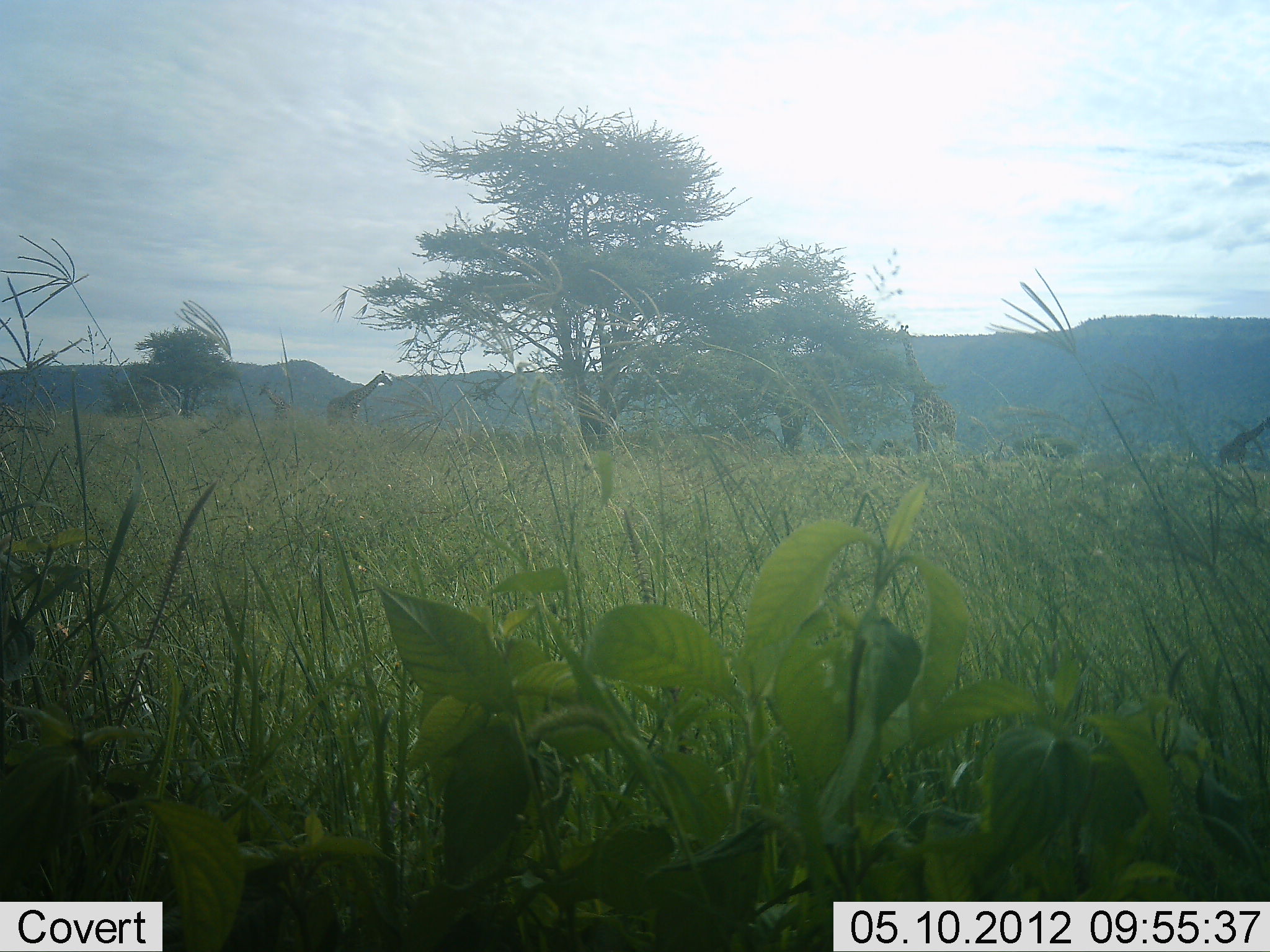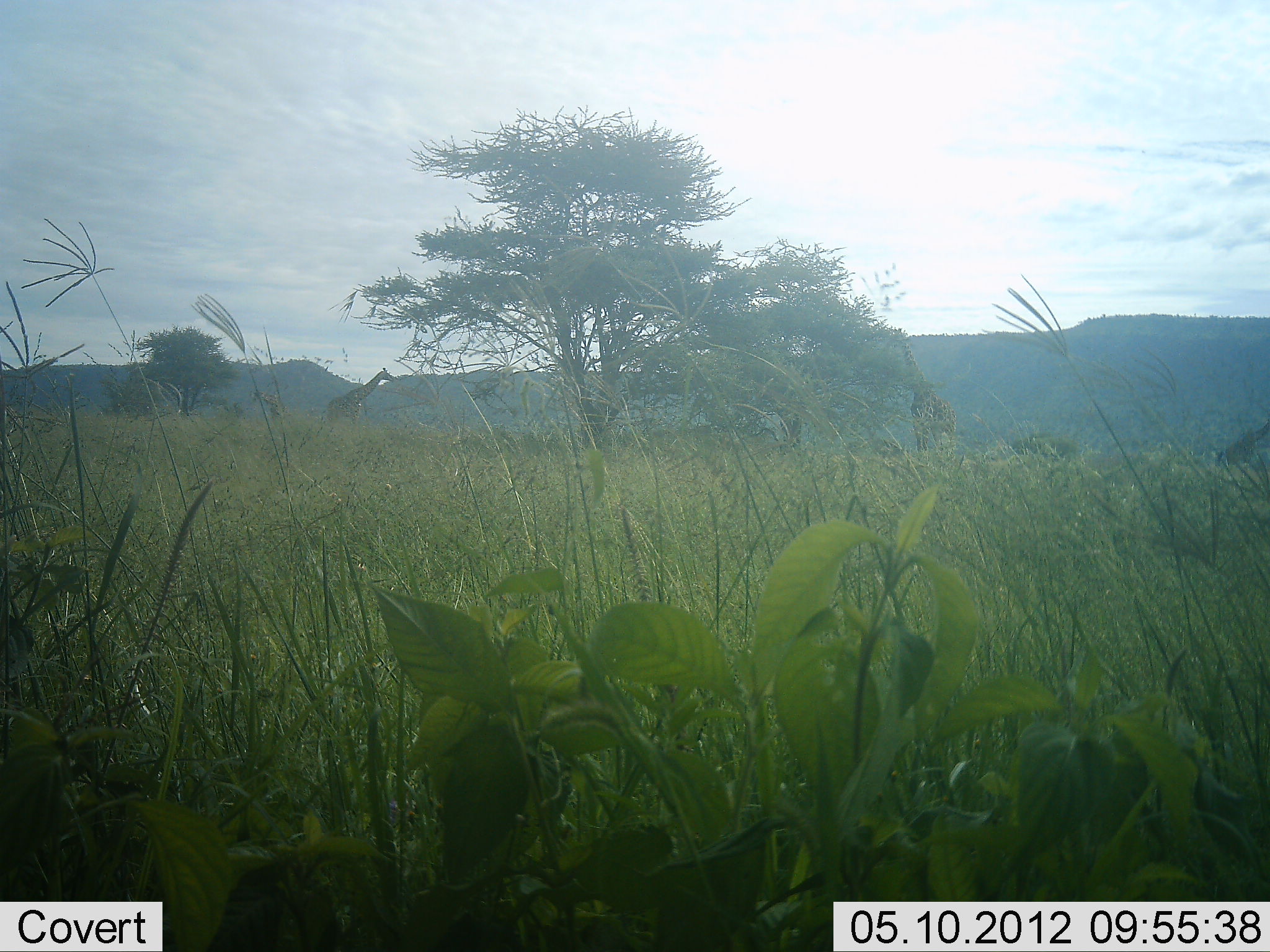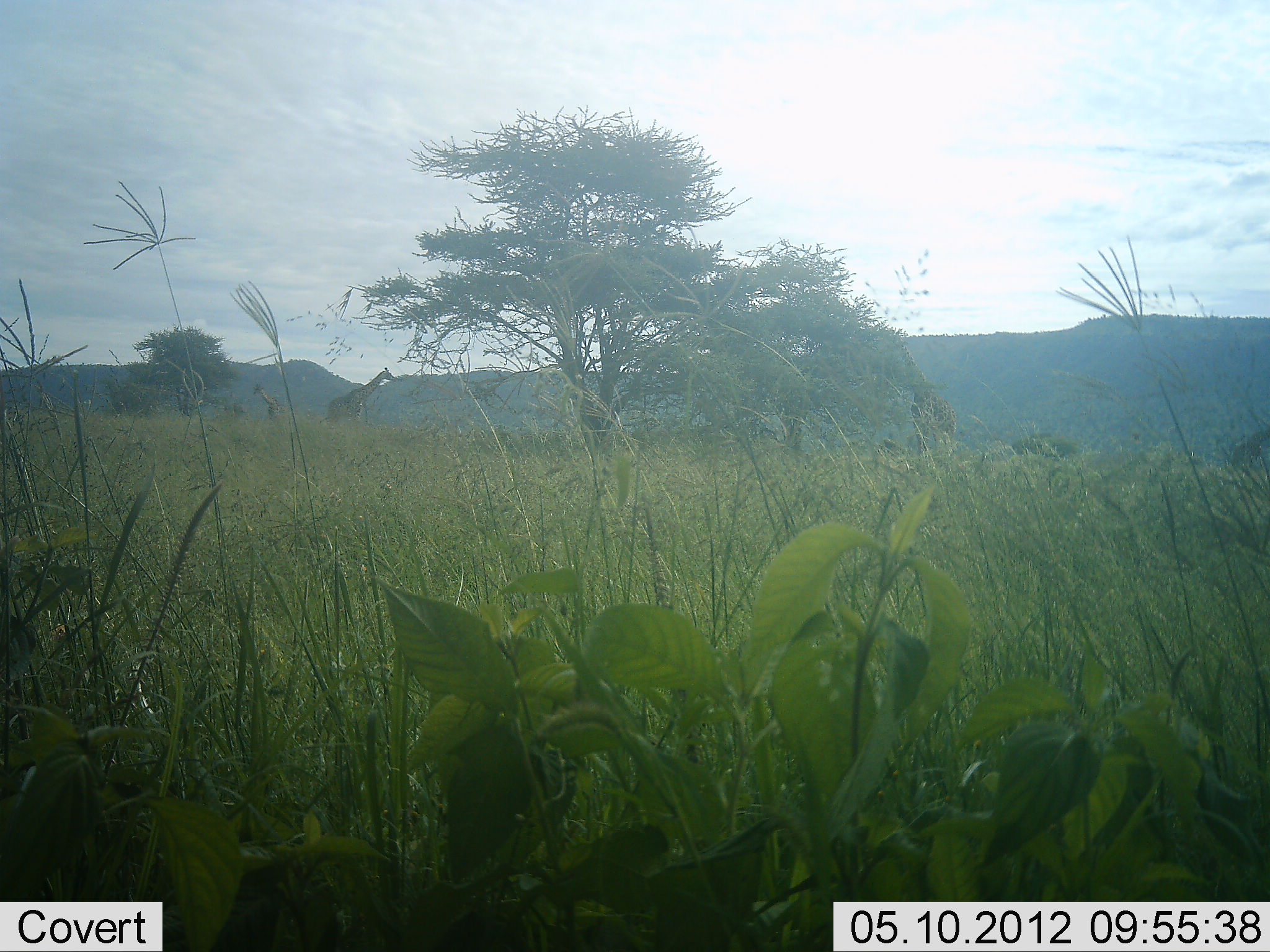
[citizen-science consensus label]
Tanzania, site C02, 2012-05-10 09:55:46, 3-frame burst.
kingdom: Animalia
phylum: Chordata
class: Mammalia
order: Artiodactyla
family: Giraffidae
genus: Giraffa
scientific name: Giraffa camelopardalis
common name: giraffe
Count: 3.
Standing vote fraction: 33%.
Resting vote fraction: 0%.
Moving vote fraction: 43%.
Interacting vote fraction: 0%.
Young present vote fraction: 0%.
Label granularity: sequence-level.